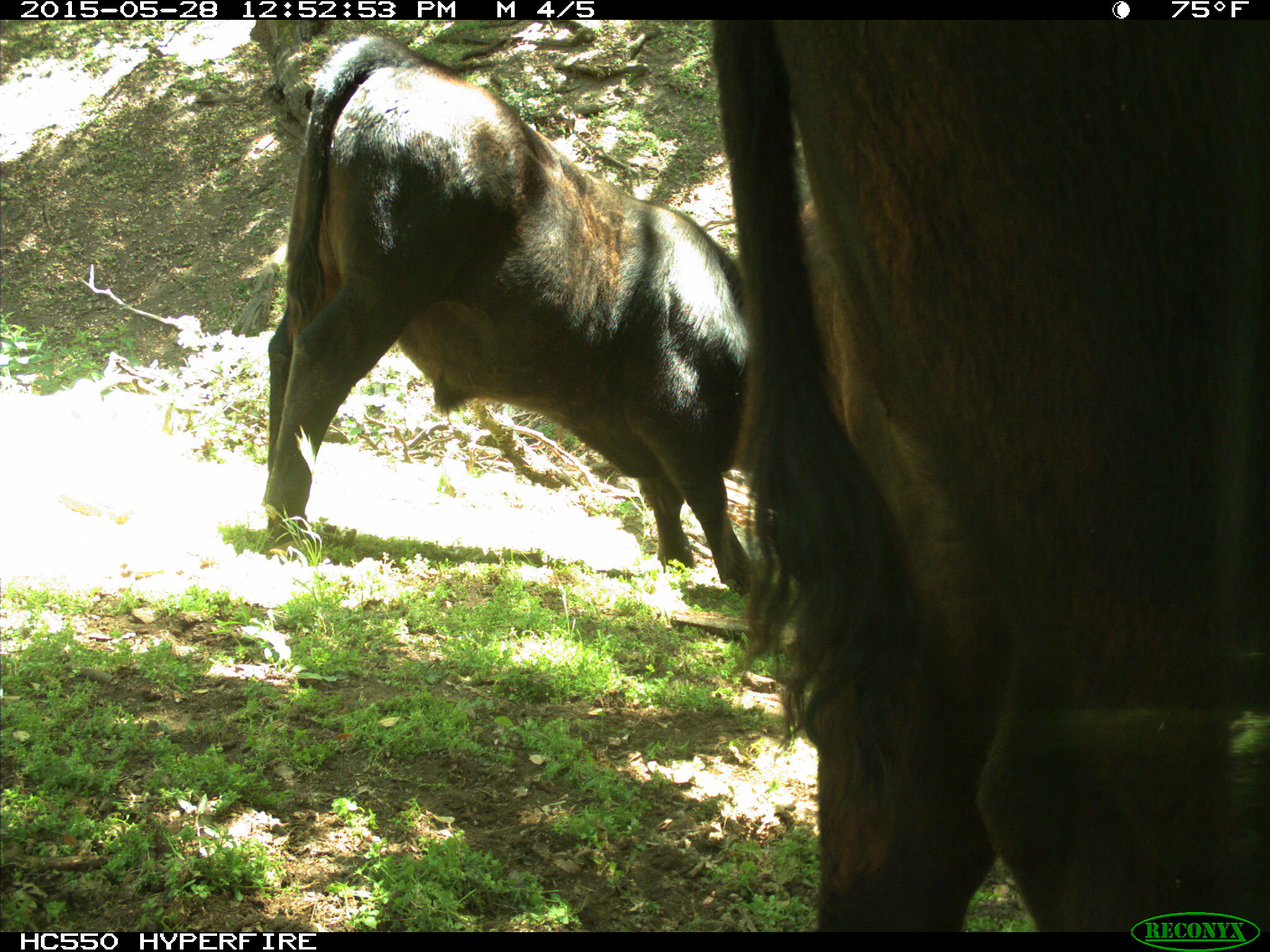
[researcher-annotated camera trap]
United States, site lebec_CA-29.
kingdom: Animalia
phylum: Chordata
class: Mammalia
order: Artiodactyla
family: Bovidae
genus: Bos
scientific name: Bos taurus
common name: domestic cow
Bos taurus (domestic cow).